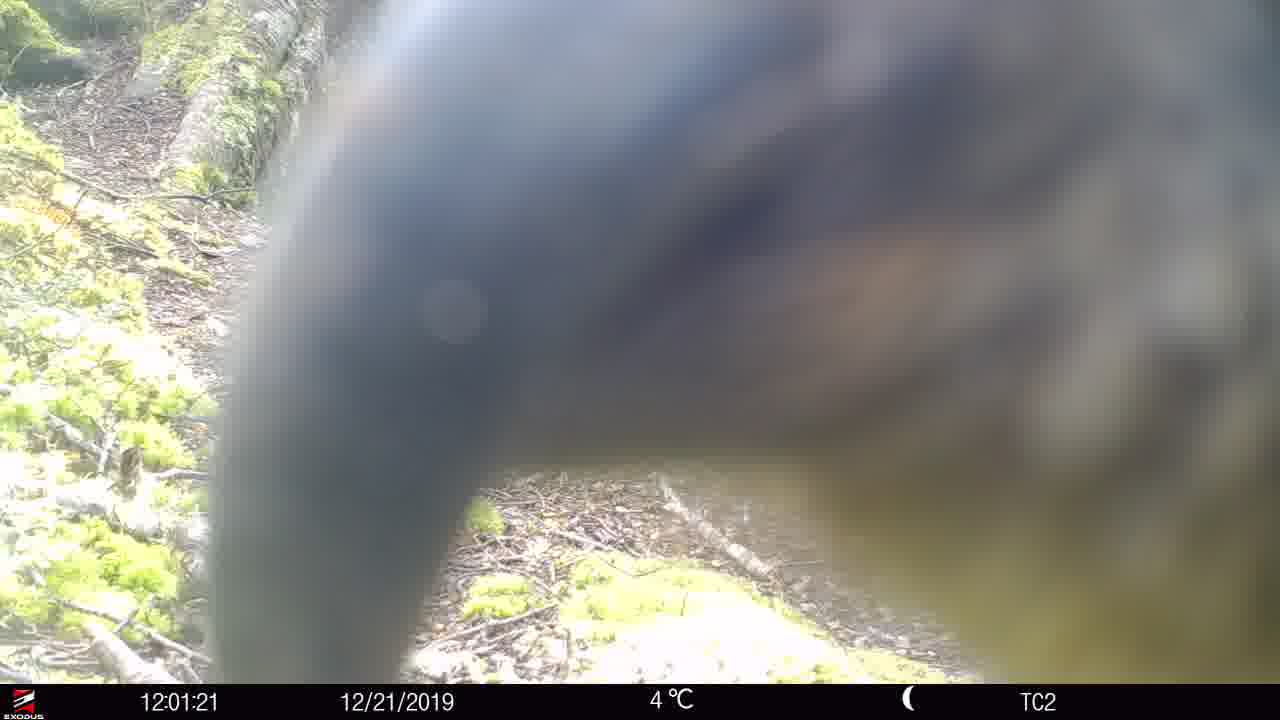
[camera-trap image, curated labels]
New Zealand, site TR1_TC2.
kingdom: Animalia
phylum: Chordata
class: Aves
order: Psittaciformes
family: Strigopidae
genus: Nestor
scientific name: Nestor notabilis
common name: kea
Kea (Nestor notabilis).